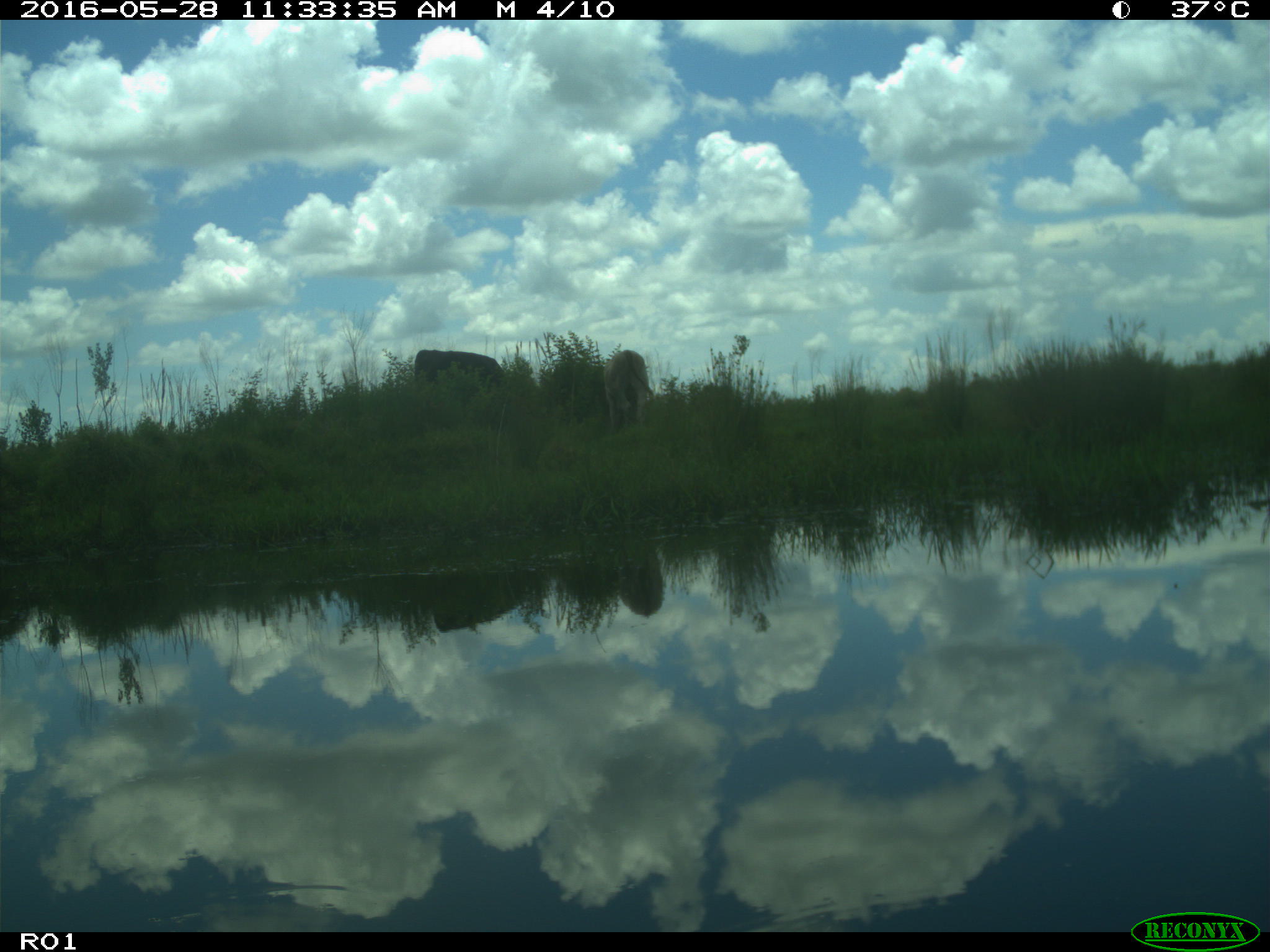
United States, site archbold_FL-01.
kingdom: Animalia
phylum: Chordata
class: Mammalia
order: Artiodactyla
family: Bovidae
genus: Bos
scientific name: Bos taurus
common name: domestic cow